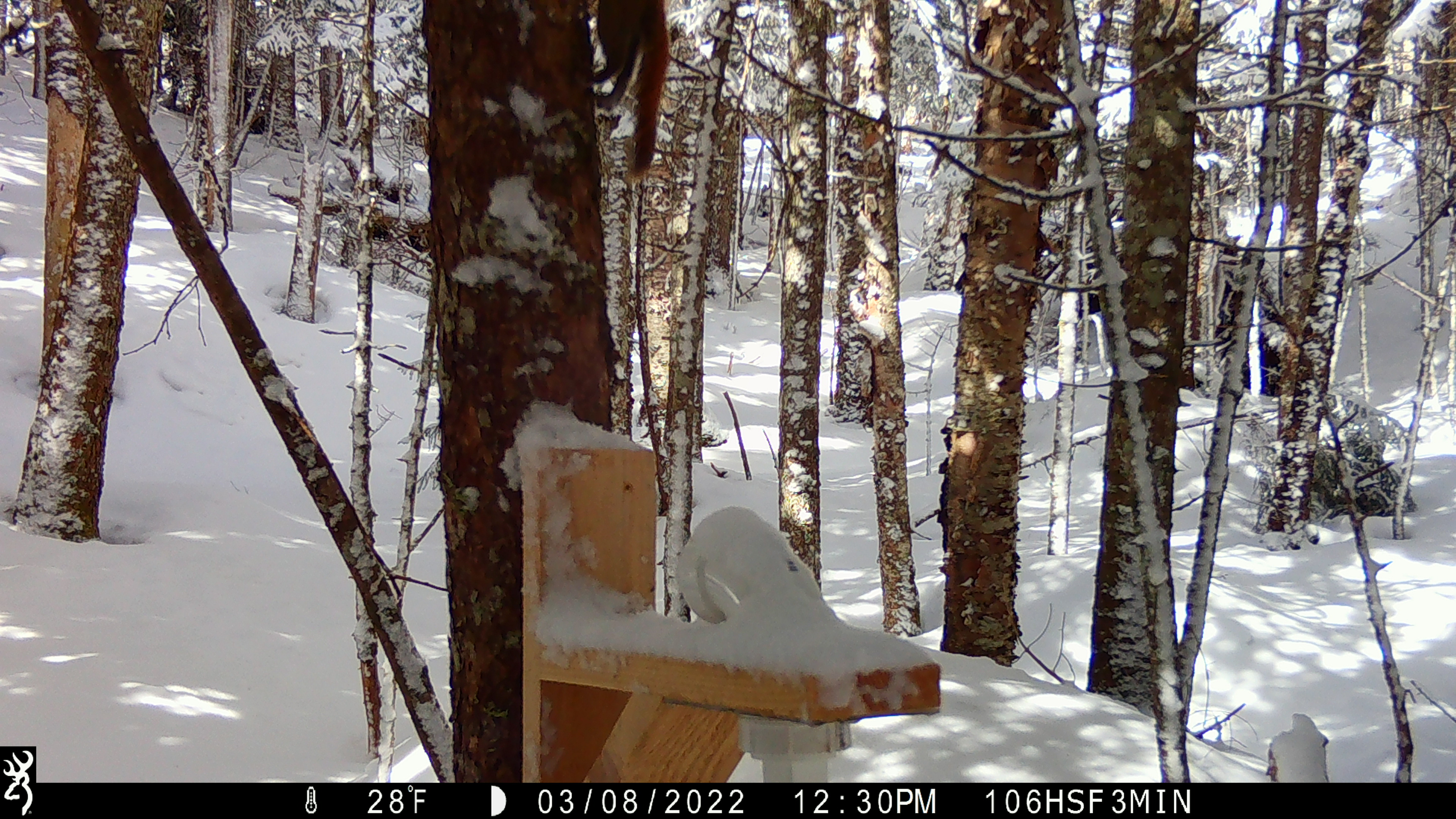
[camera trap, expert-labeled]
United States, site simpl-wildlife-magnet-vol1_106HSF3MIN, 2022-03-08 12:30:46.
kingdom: Animalia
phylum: Chordata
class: Mammalia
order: Rodentia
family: Sciuridae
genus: Tamiasciurus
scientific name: Tamiasciurus hudsonicus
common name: red squirrel